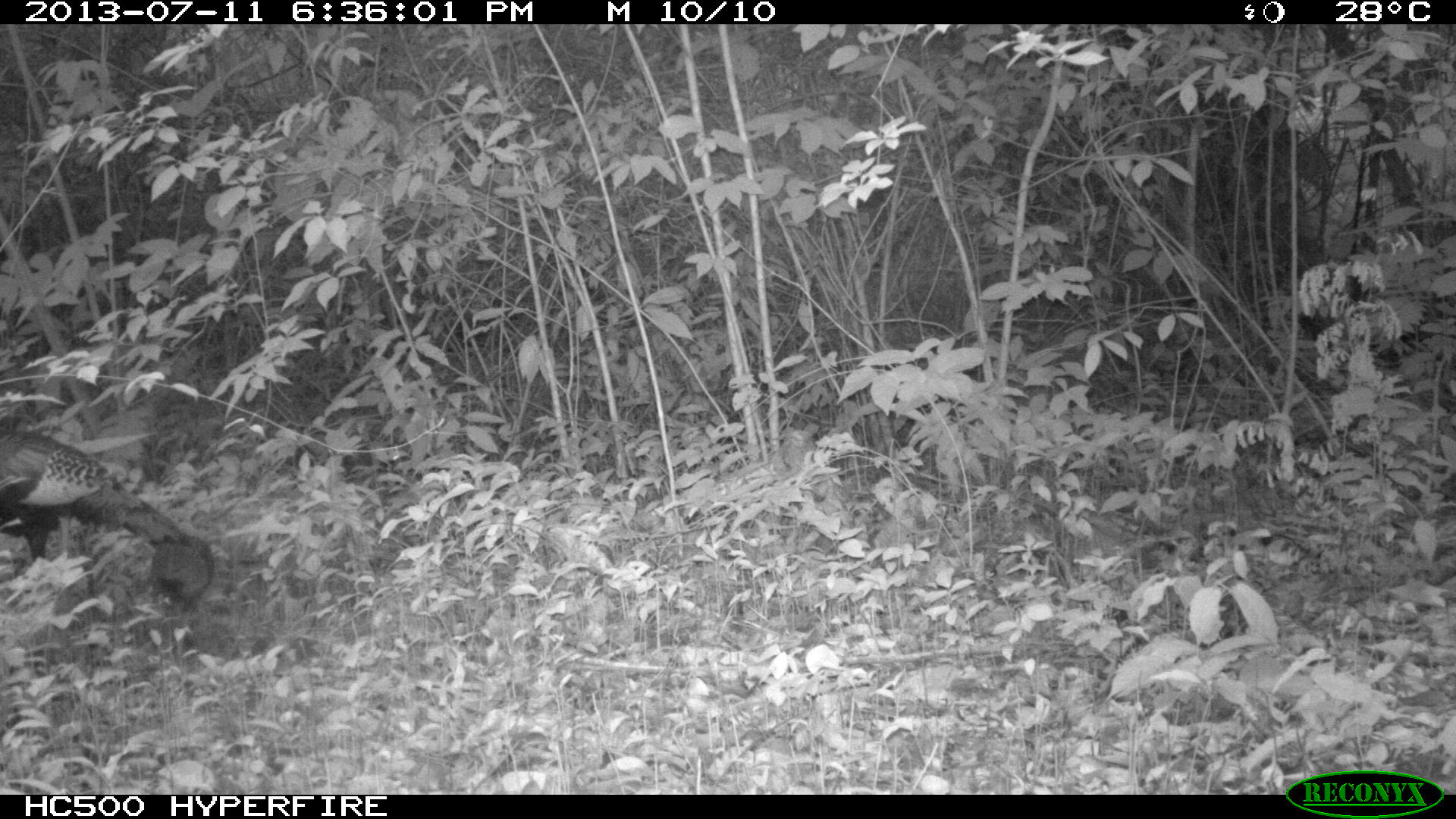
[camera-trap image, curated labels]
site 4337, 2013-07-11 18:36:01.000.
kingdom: Animalia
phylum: Chordata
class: Aves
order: Galliformes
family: Phasianidae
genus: Meleagris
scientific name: Meleagris ocellata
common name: ocellated turkey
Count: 1.